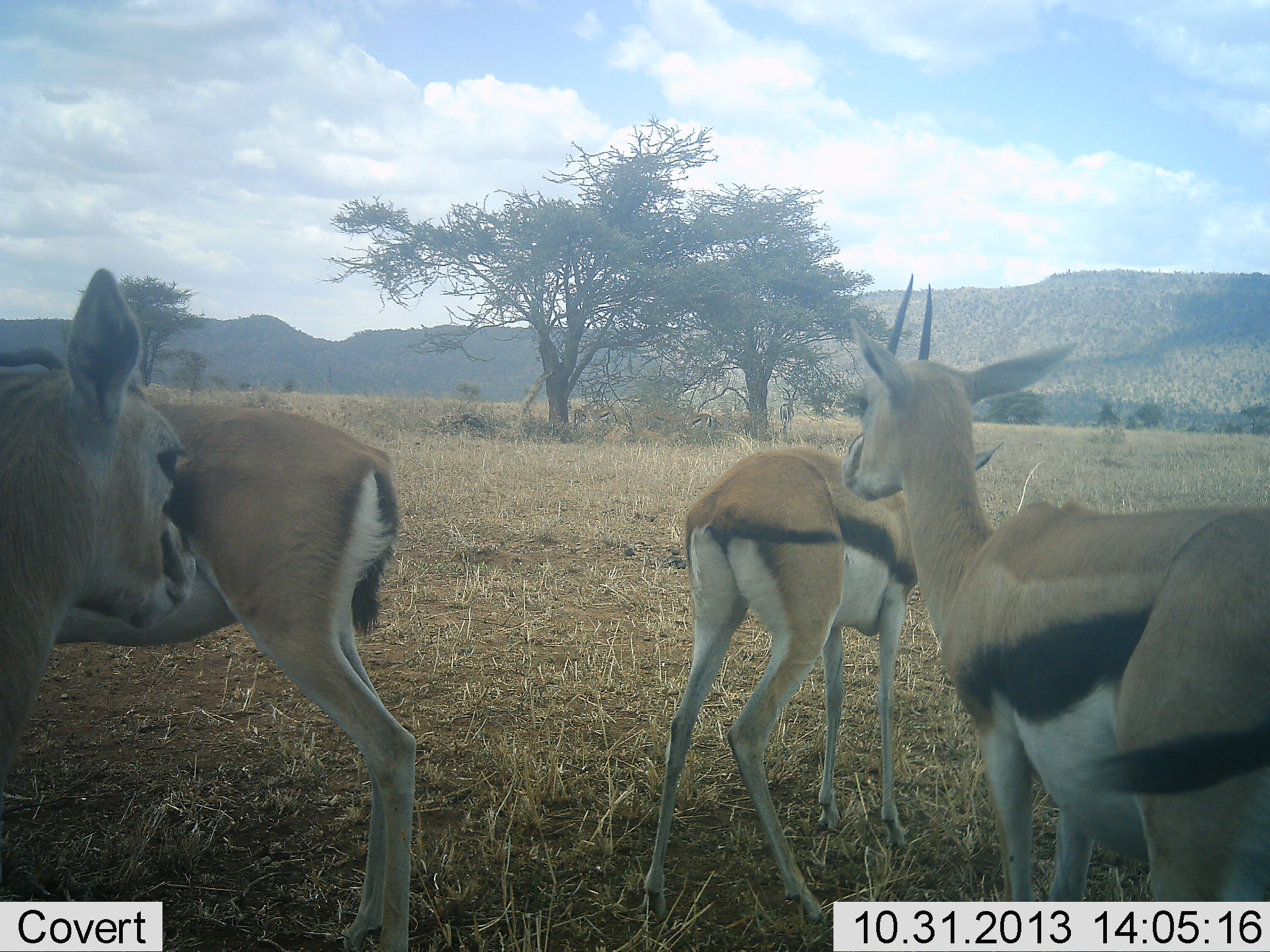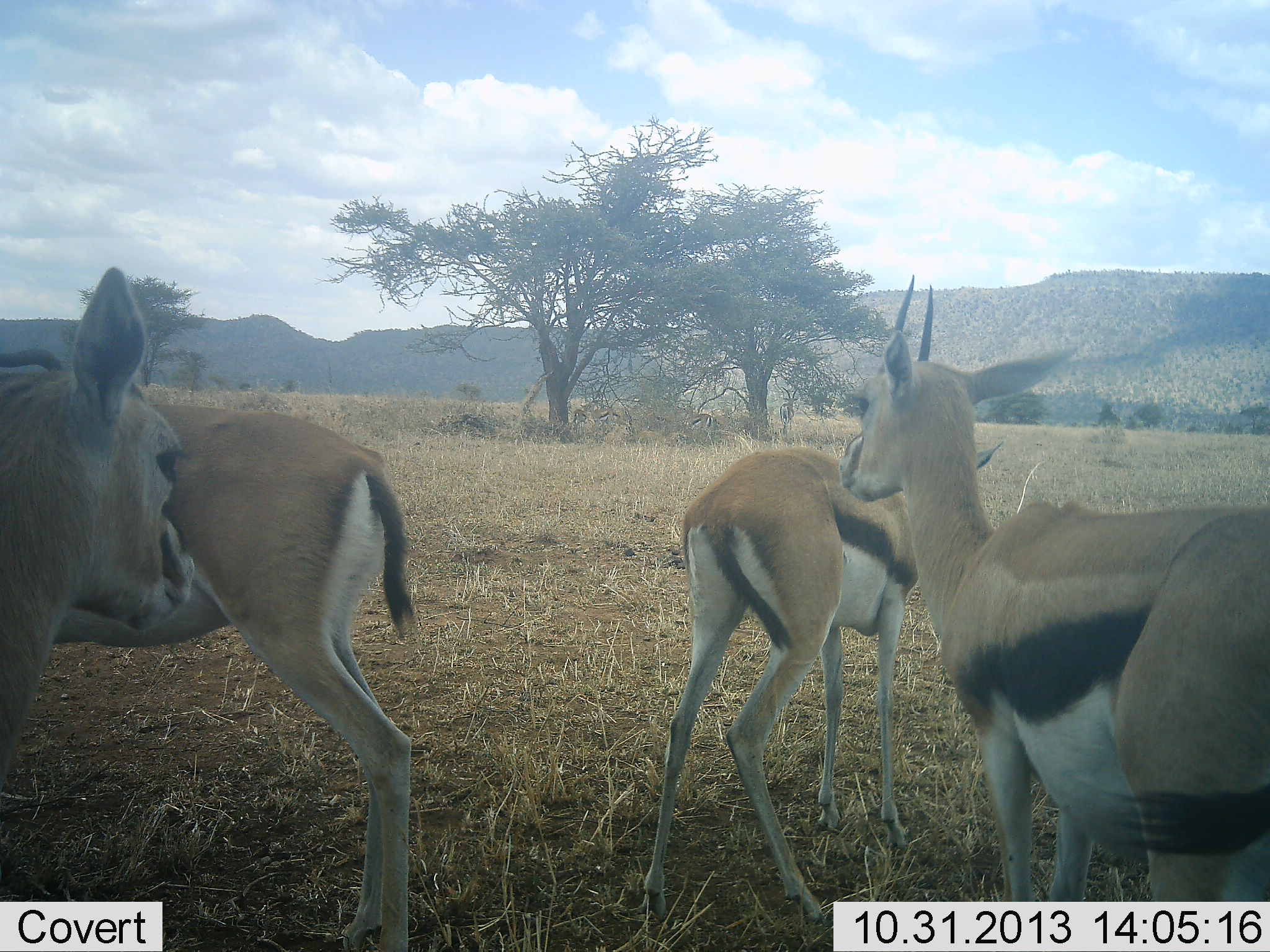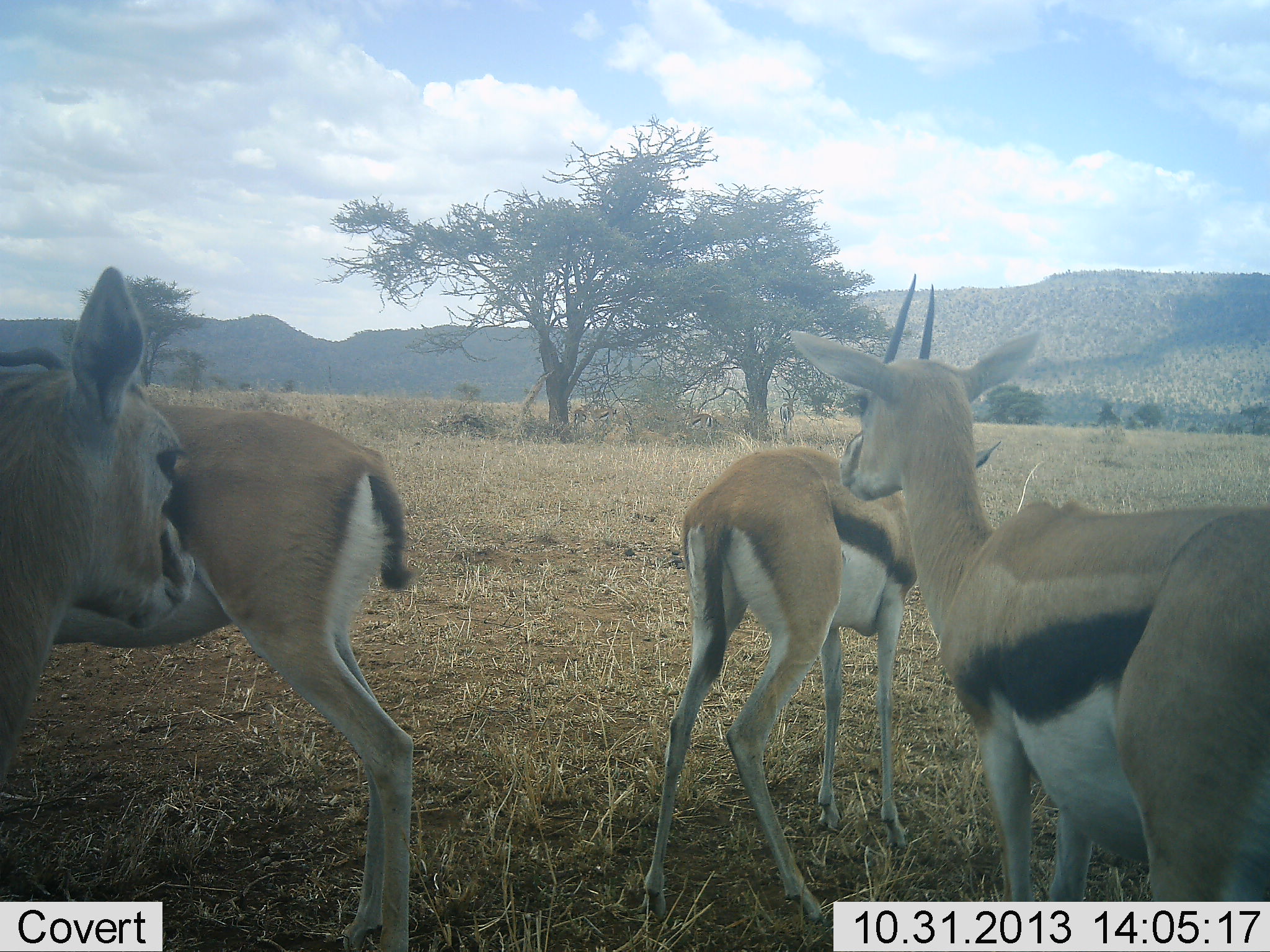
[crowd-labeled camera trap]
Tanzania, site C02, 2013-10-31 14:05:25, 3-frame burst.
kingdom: Animalia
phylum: Chordata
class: Mammalia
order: Artiodactyla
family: Bovidae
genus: Eudorcas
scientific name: Eudorcas thomsonii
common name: thomson's gazelle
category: gazellethomsons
Gazellethomsons (thomson's gazelle) (Eudorcas thomsonii), count 4. Behavior (volunteer vote fractions): standing 100%, resting 0%, moving 0%, interacting 0%. Young present (vote fraction): 0%. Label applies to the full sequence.